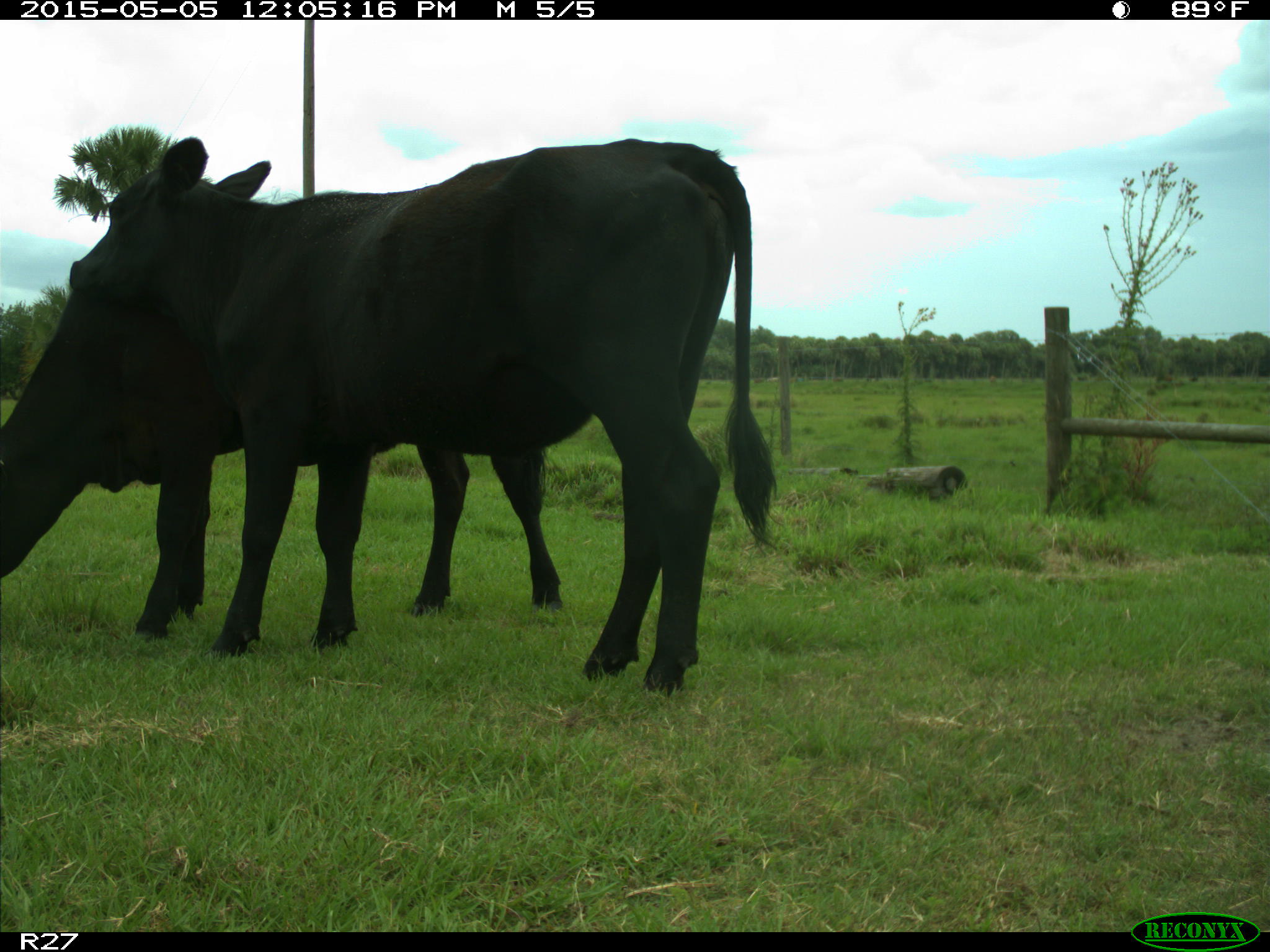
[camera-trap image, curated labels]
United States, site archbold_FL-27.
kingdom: Animalia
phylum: Chordata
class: Mammalia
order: Artiodactyla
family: Bovidae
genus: Bos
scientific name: Bos taurus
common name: domestic cow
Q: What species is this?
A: Bos taurus (domestic cow).